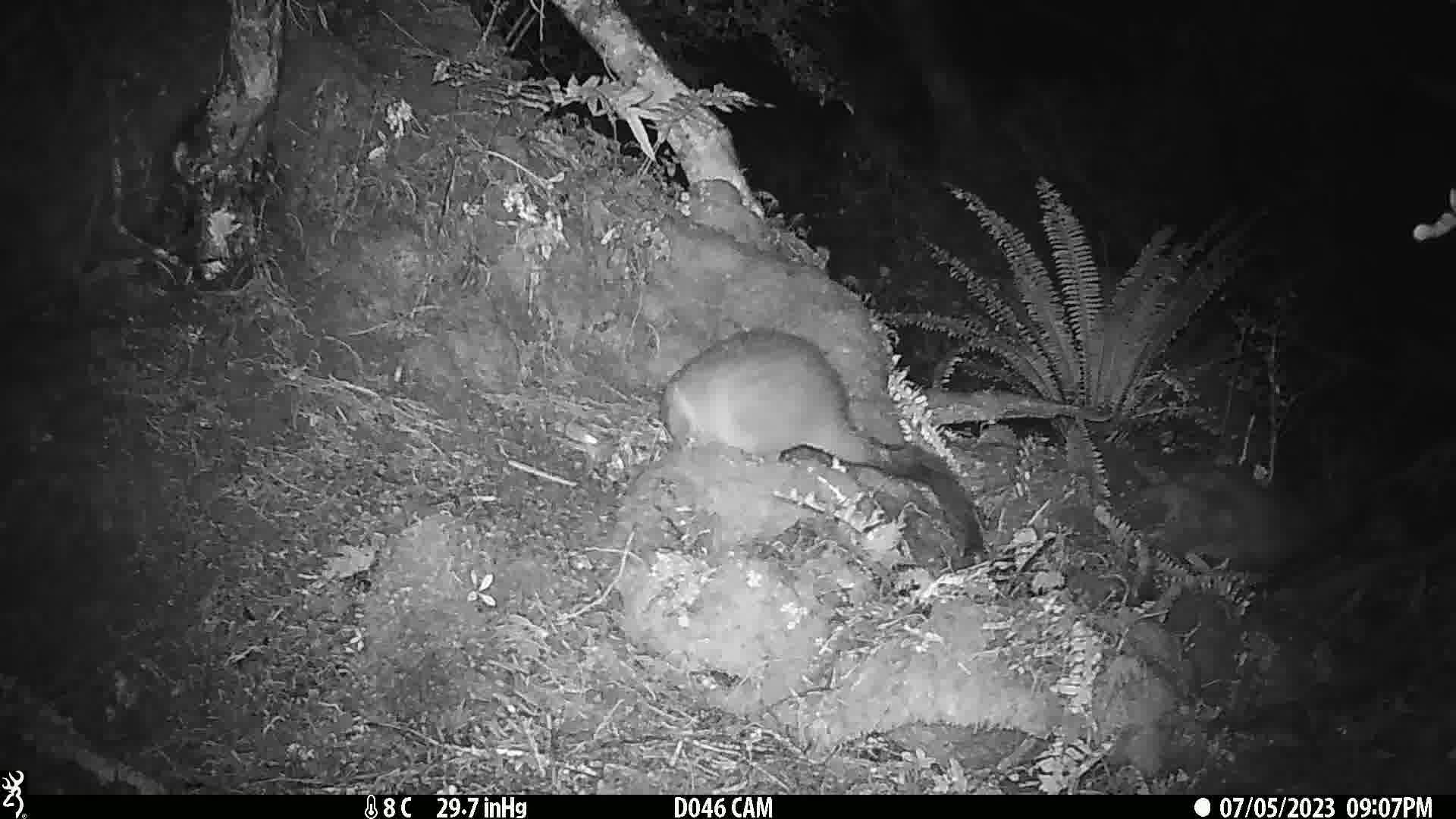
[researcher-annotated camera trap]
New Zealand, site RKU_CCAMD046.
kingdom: Animalia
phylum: Chordata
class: Mammalia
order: Diprotodontia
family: Phalangeridae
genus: Trichosurus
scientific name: Trichosurus vulpecula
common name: common brushtail possum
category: possum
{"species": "possum (common brushtail possum) (Trichosurus vulpecula)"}